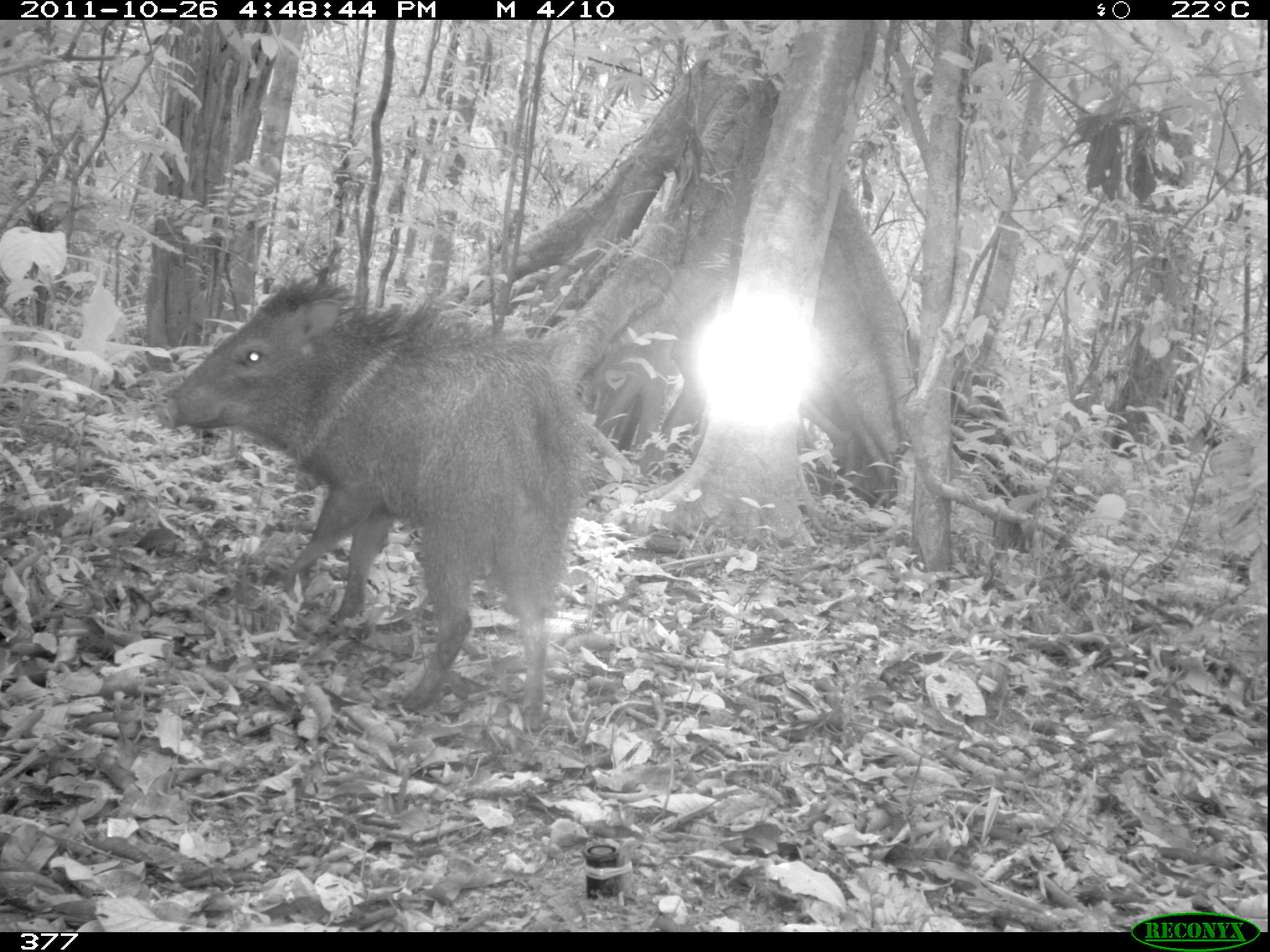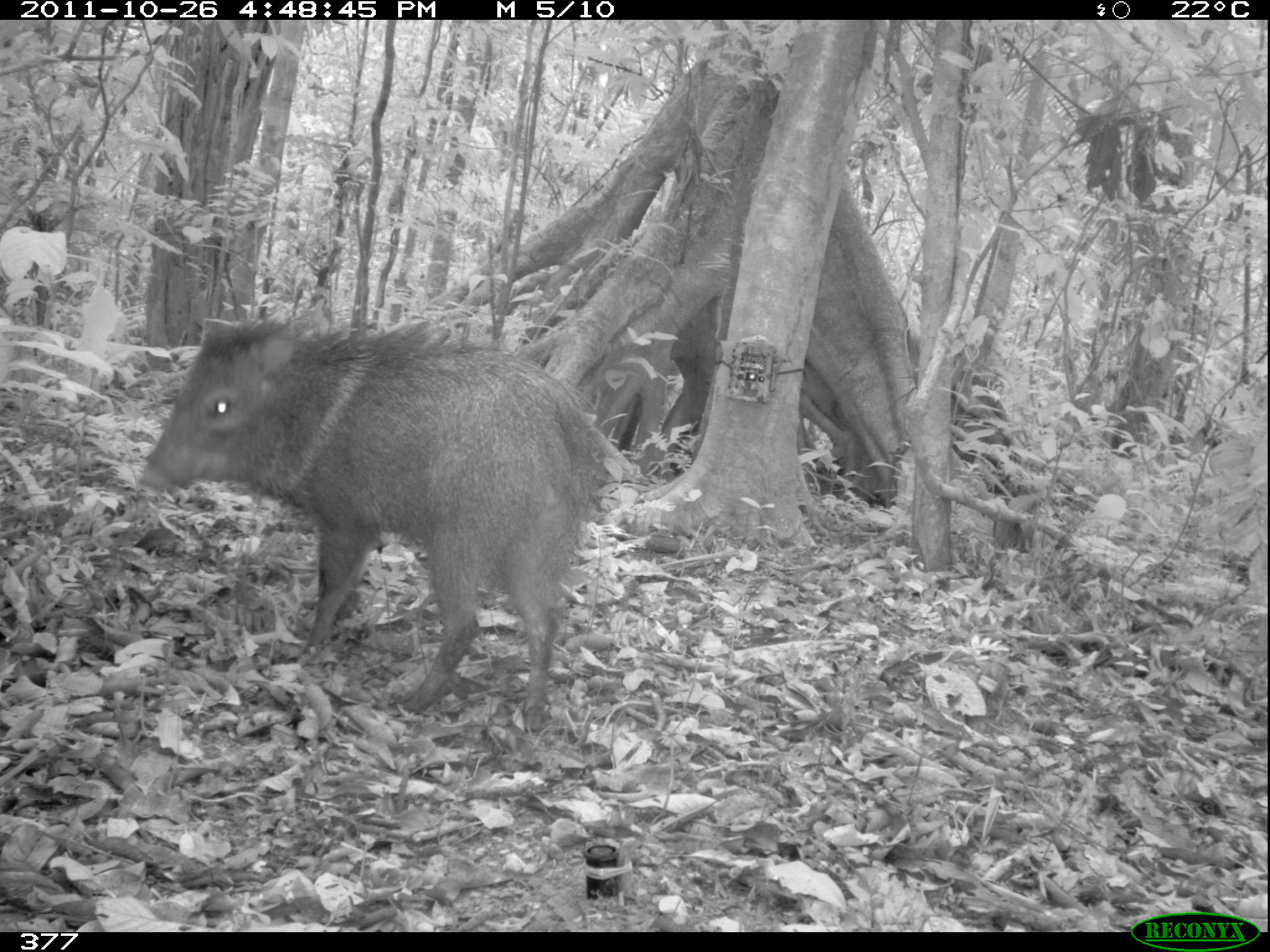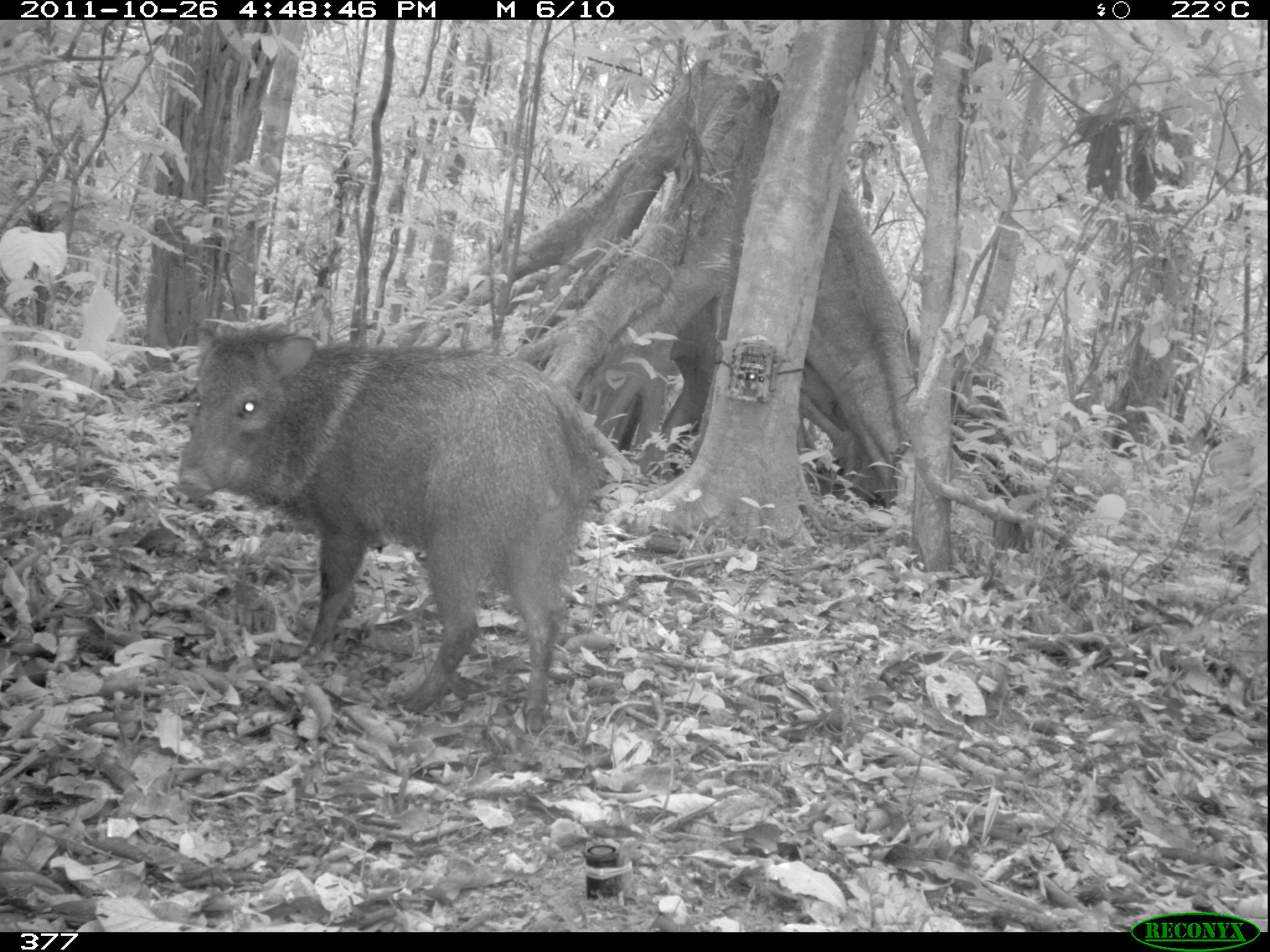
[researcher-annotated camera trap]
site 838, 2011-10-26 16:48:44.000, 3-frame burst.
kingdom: Animalia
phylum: Chordata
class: Mammalia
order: Artiodactyla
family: Tayassuidae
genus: Pecari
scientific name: Pecari tajacu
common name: collared peccary